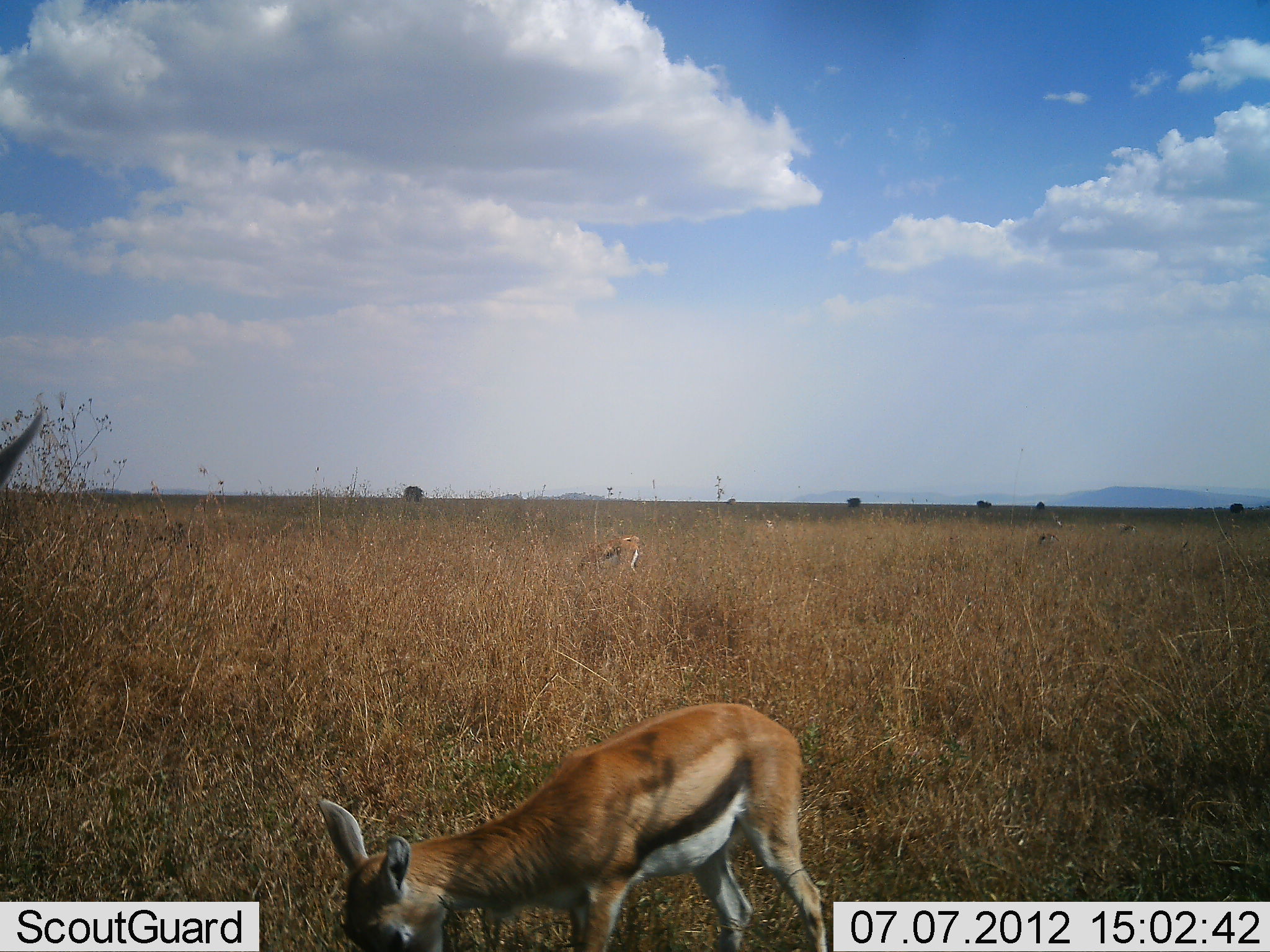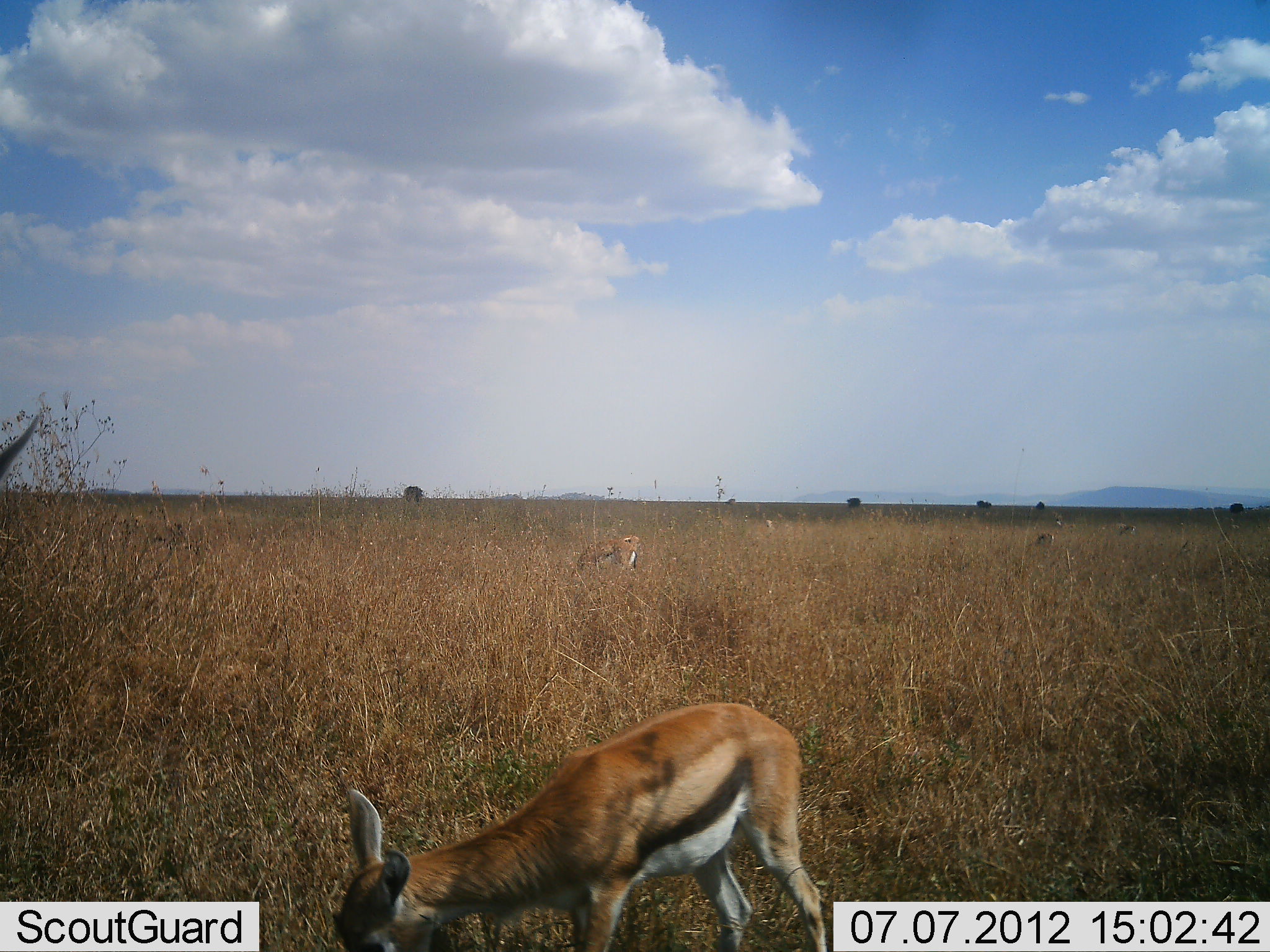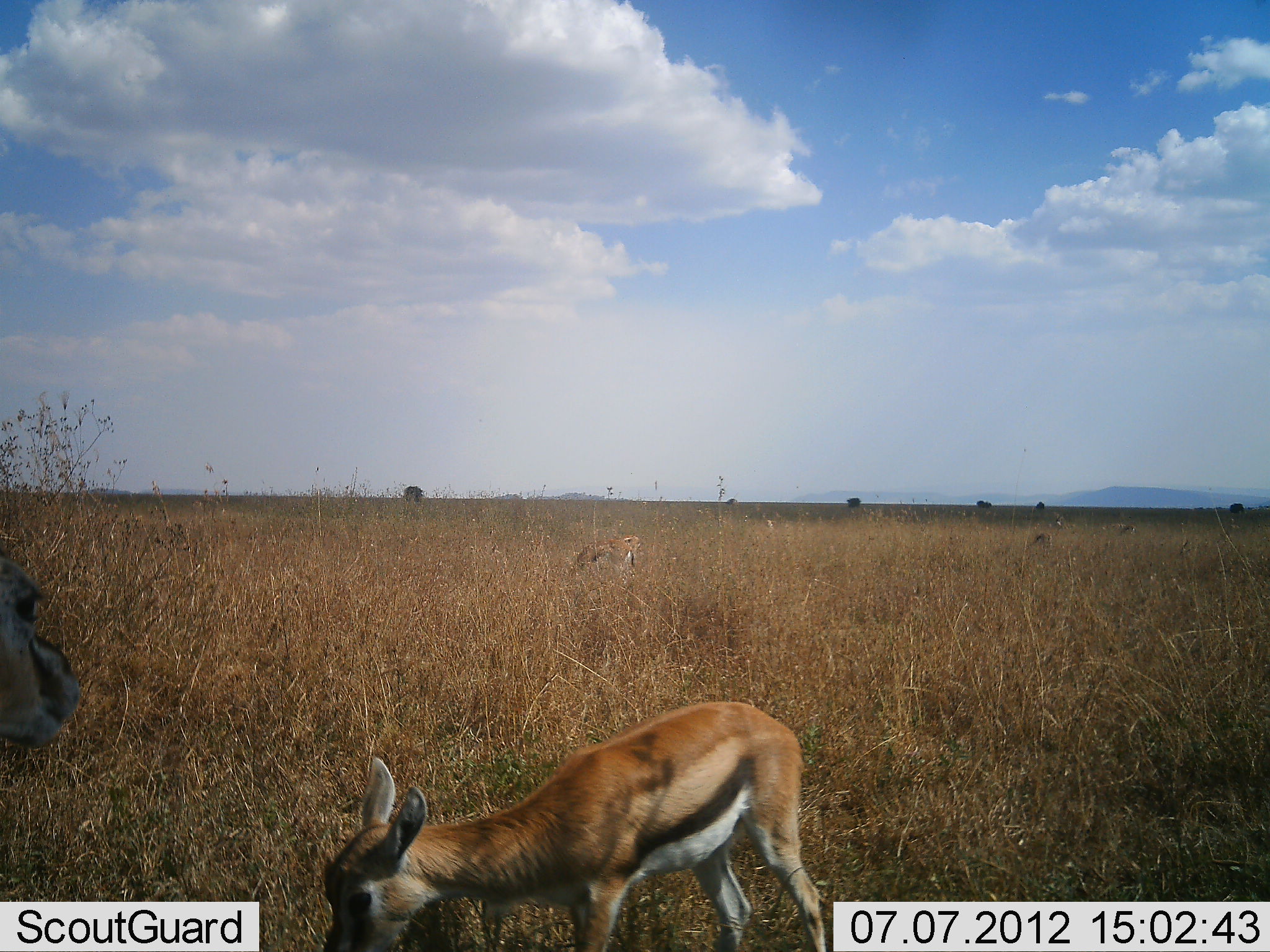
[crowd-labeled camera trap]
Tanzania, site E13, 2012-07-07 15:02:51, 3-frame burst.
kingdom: Animalia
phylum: Chordata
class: Mammalia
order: Artiodactyla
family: Bovidae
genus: Eudorcas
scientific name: Eudorcas thomsonii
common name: thomson's gazelle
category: gazellethomsons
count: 5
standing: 55%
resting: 9%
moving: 9%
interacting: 0%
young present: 9%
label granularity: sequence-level